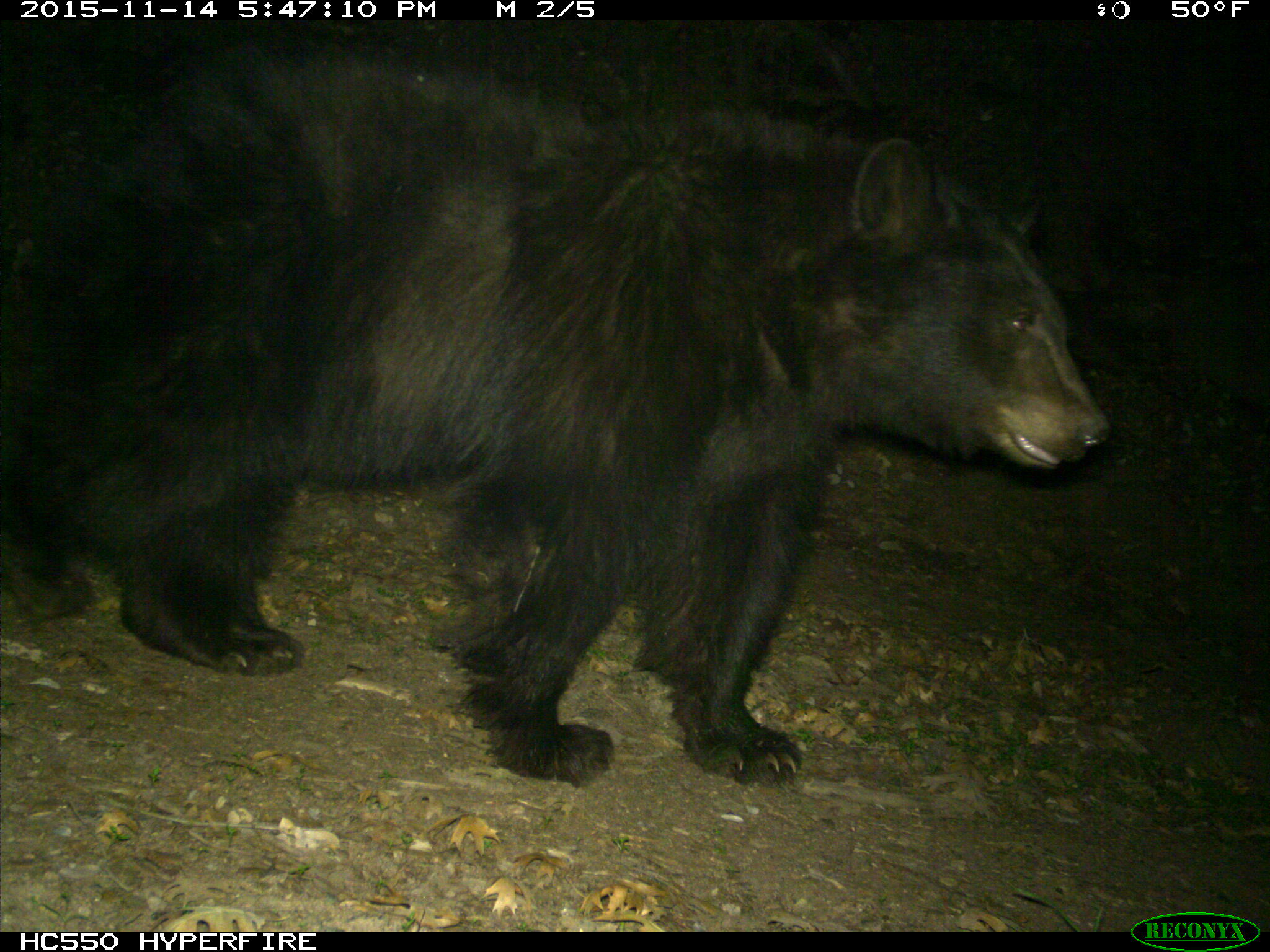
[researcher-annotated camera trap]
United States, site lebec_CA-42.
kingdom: Animalia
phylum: Chordata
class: Mammalia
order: Carnivora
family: Ursidae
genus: Ursus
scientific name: Ursus americanus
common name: american black bear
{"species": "Ursus americanus (american black bear)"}